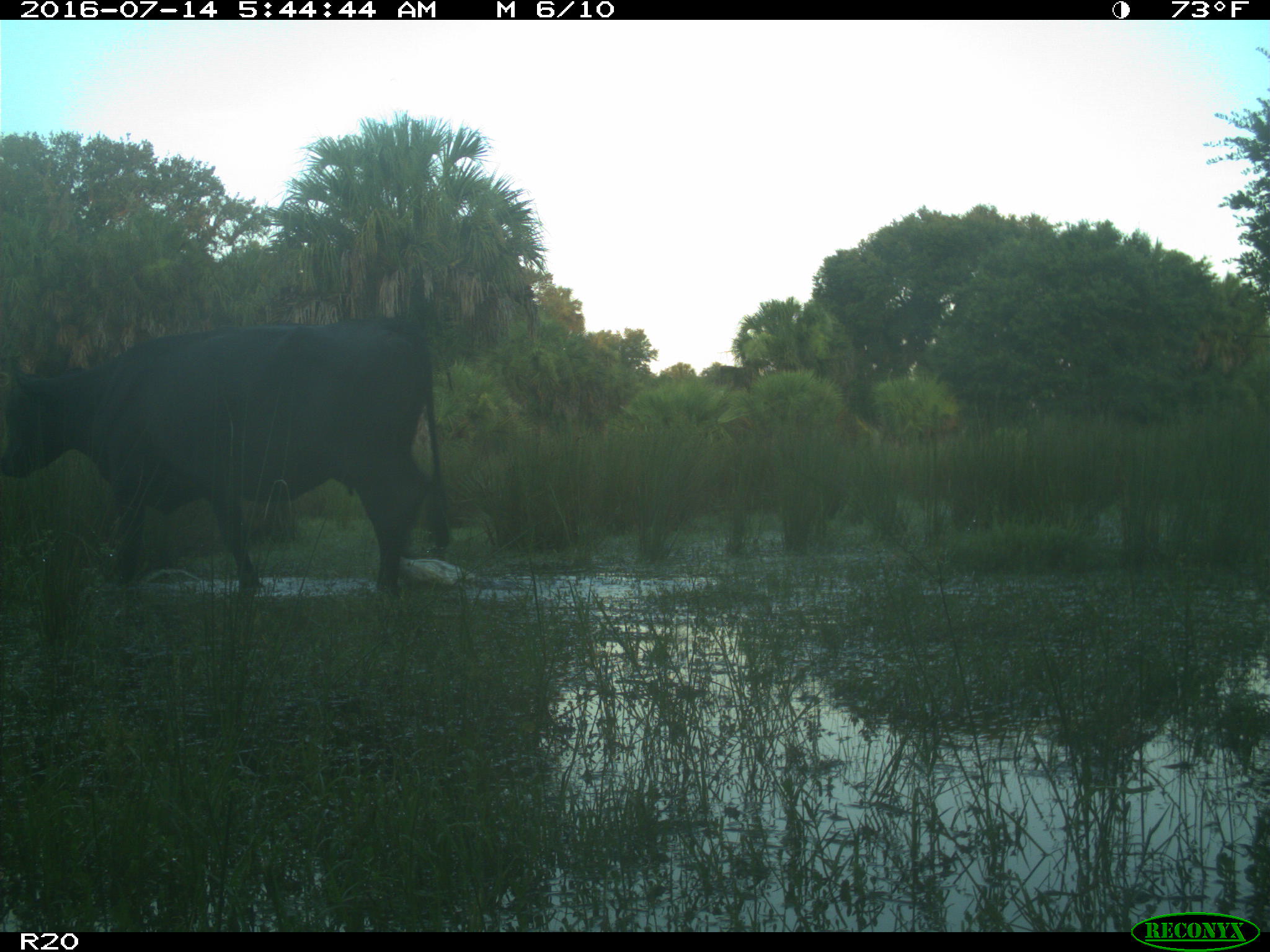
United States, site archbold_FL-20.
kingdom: Animalia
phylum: Chordata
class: Mammalia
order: Artiodactyla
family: Bovidae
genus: Bos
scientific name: Bos taurus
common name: domestic cow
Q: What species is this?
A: Bos taurus (domestic cow).